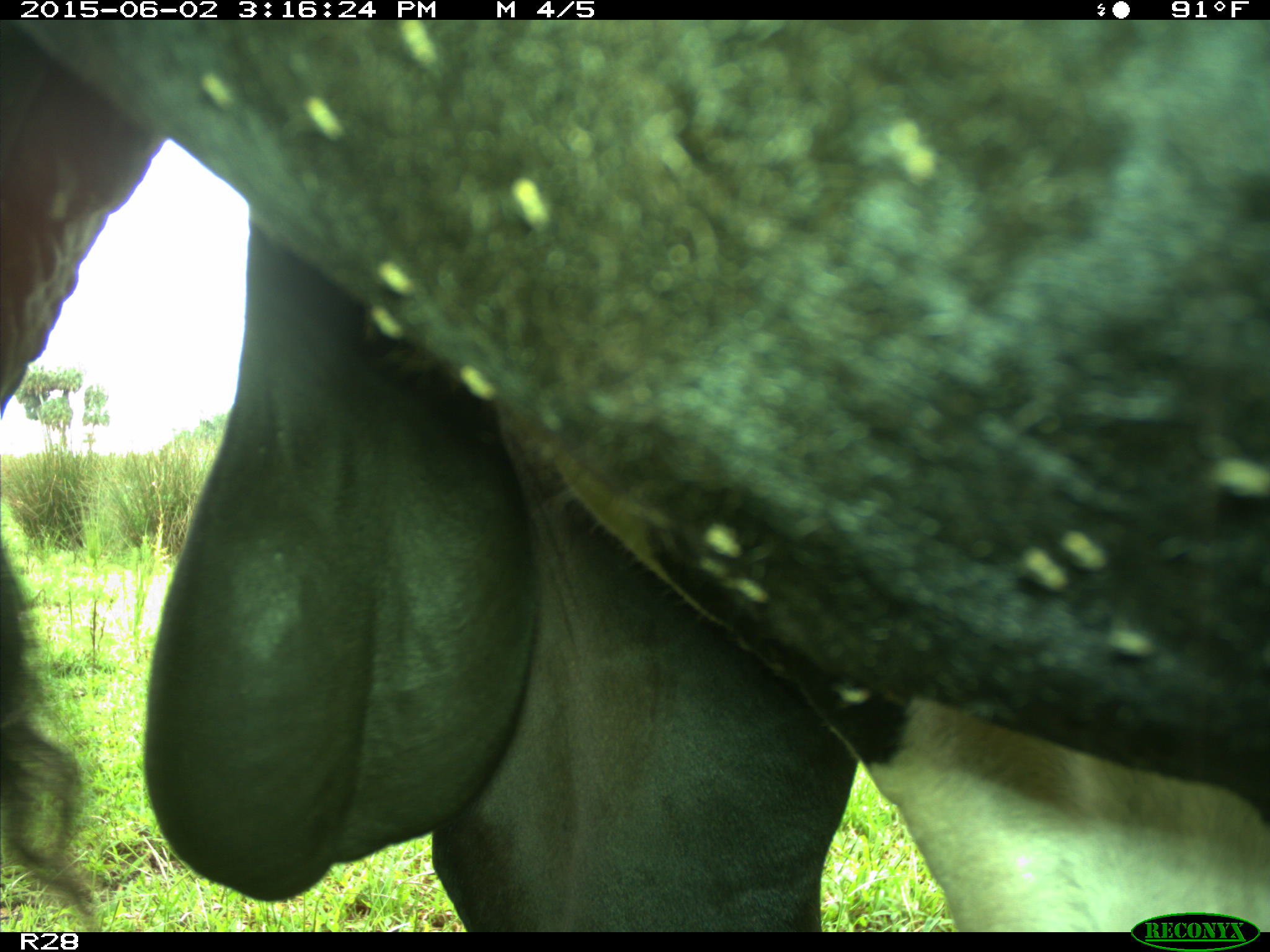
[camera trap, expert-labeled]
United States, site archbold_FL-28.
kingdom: Animalia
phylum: Chordata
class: Mammalia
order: Artiodactyla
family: Bovidae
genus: Bos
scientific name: Bos taurus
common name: domestic cow